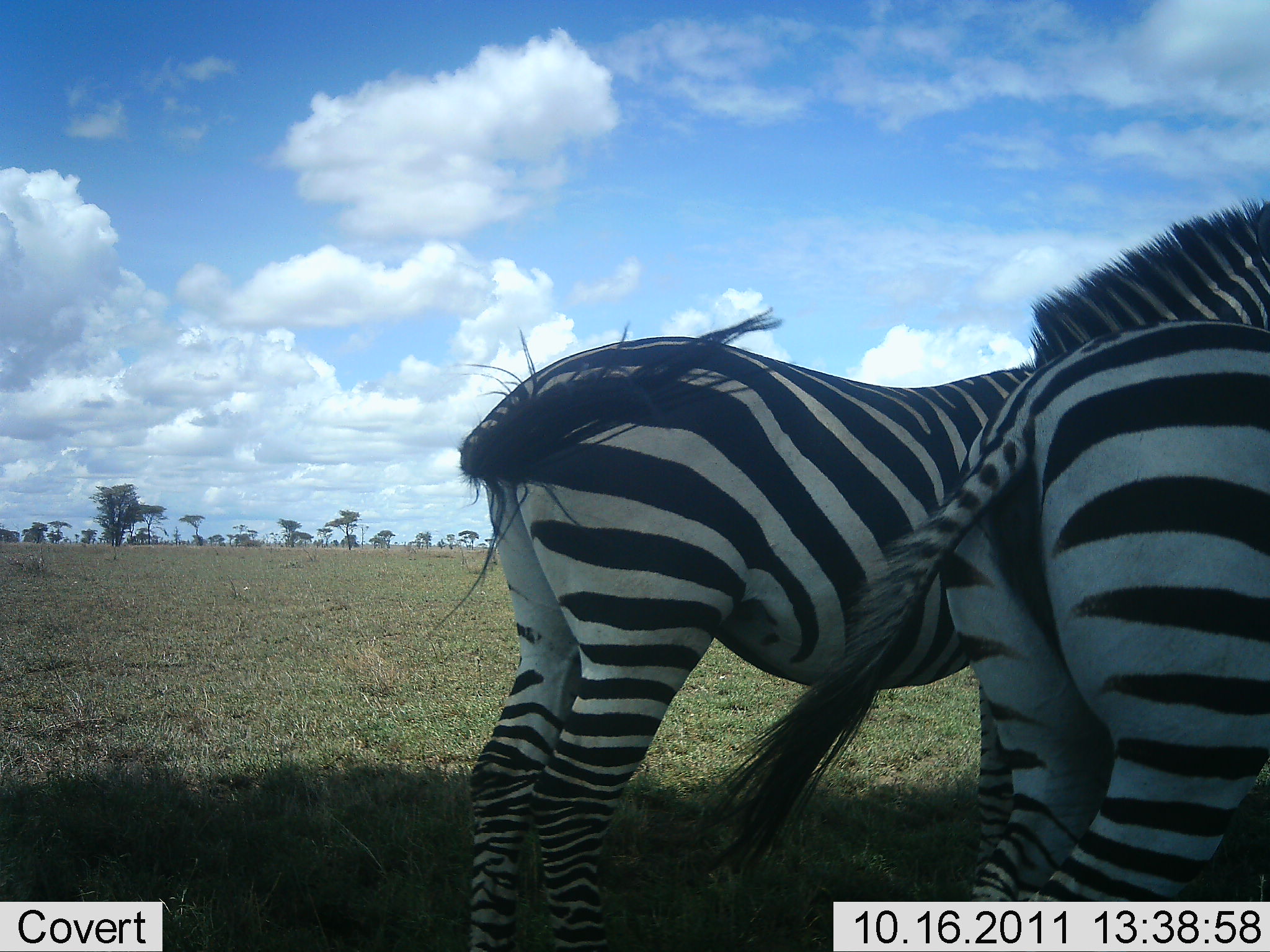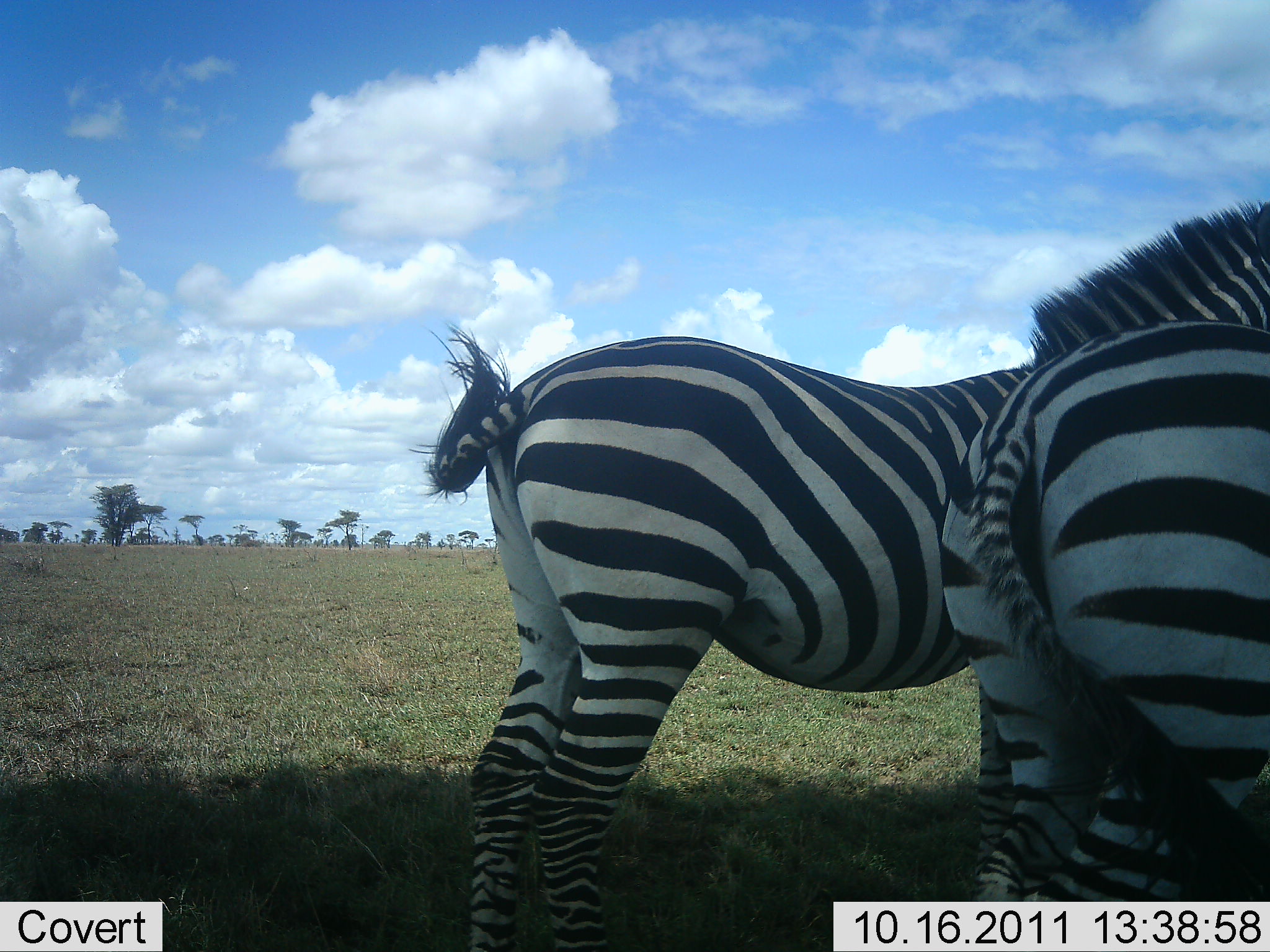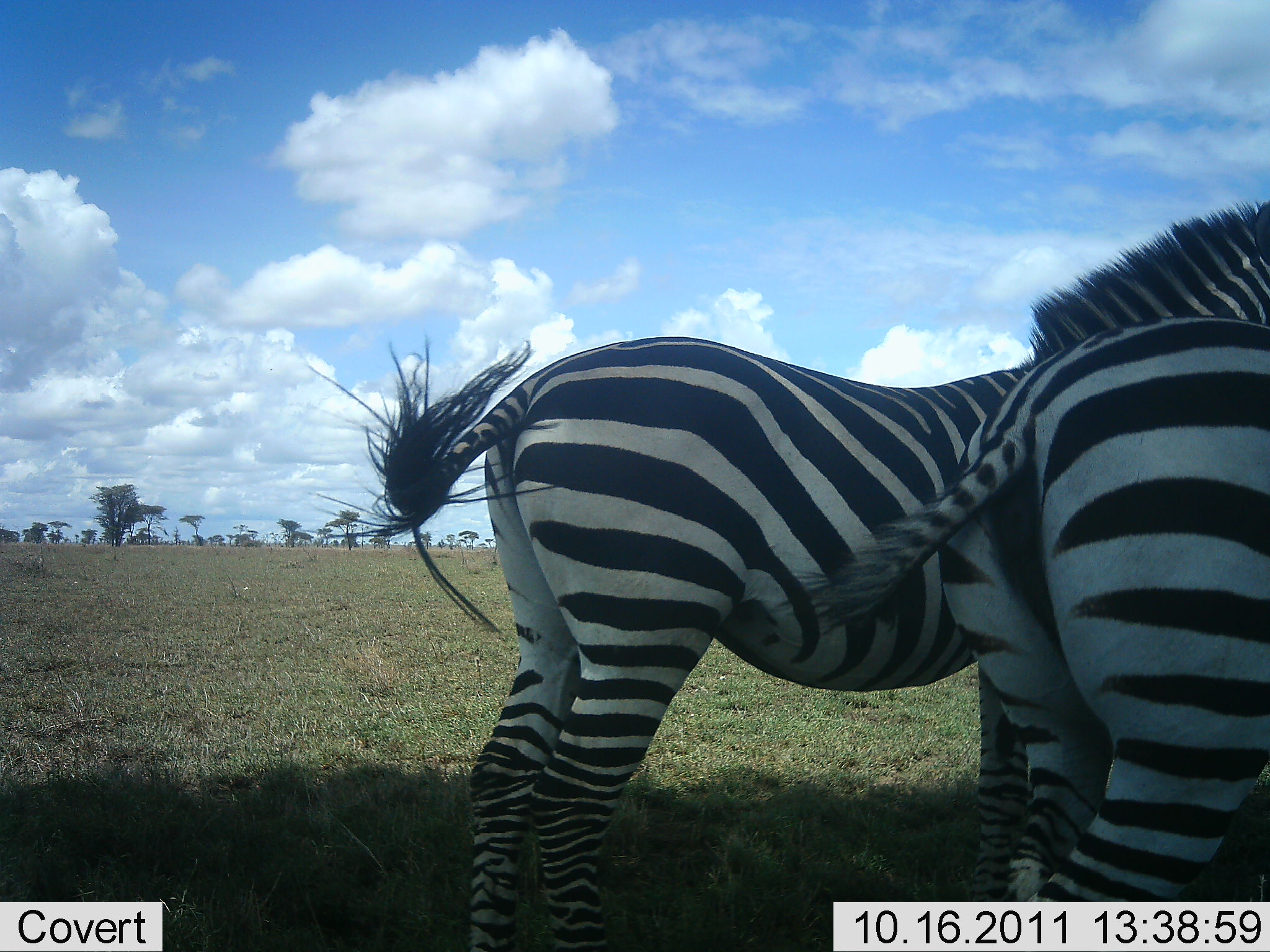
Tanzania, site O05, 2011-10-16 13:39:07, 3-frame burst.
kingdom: Animalia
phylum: Chordata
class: Mammalia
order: Perissodactyla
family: Equidae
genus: Equus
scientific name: Equus quagga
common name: plains zebra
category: zebra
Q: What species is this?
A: Zebra (plains zebra) (Equus quagga).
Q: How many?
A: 2.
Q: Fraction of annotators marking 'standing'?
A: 100%.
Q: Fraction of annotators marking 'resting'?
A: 9%.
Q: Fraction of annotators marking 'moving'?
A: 0%.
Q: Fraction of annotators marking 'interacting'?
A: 0%.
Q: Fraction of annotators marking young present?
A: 0%.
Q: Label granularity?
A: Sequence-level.